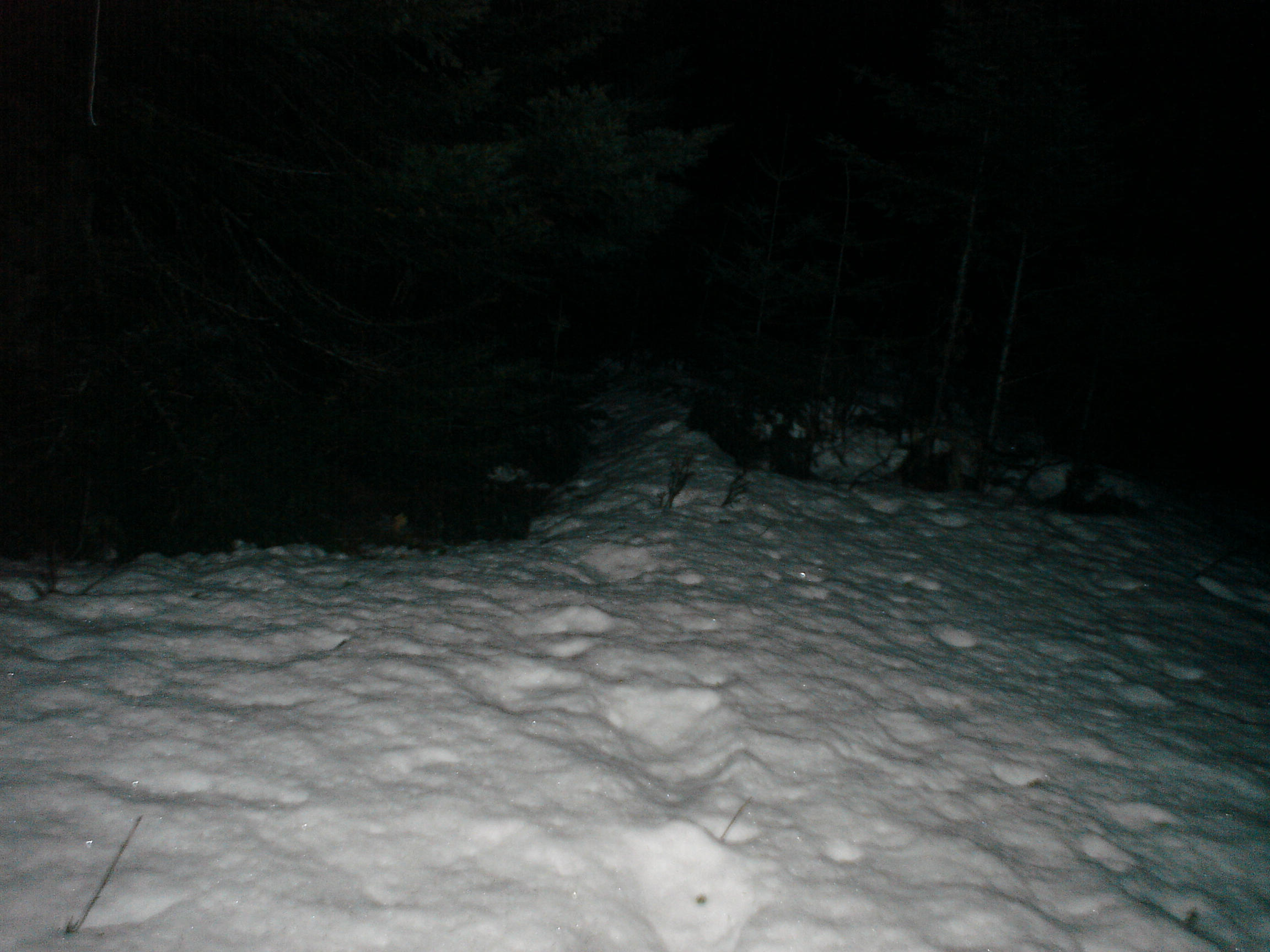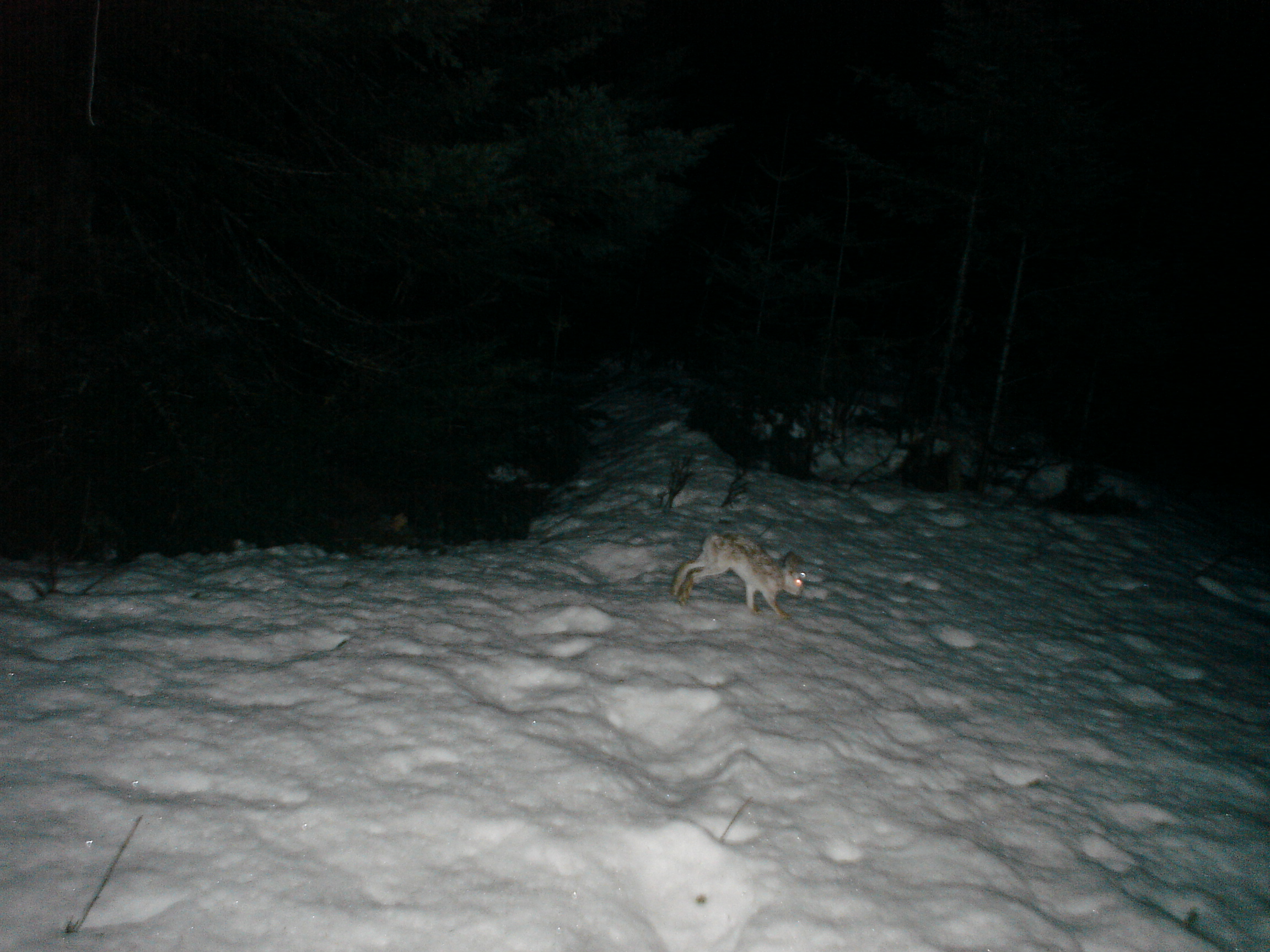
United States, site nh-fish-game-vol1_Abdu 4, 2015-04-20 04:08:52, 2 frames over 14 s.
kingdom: Animalia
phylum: Chordata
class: Mammalia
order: Lagomorpha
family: Leporidae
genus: Lepus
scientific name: Lepus americanus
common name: snowshoe hare